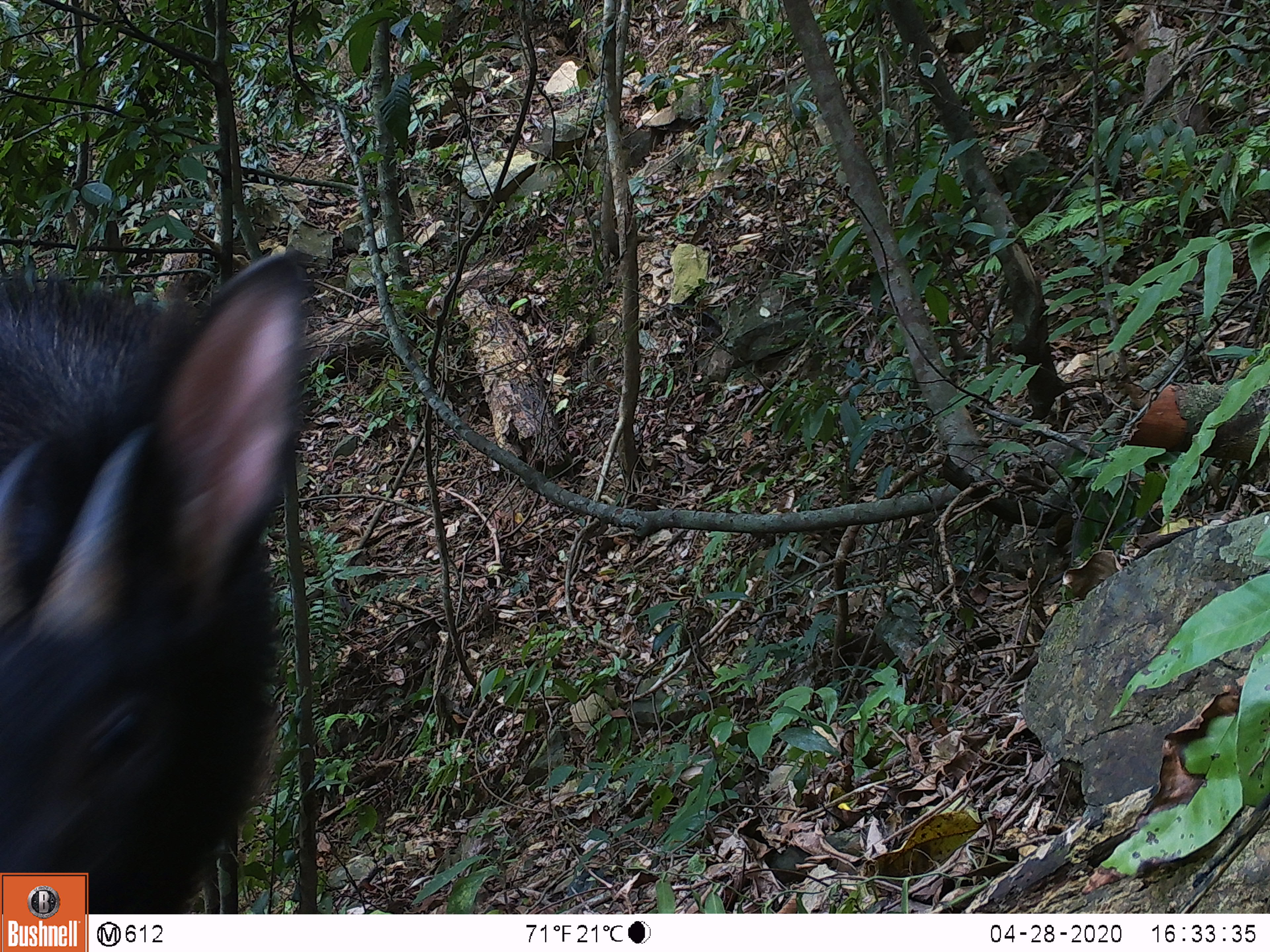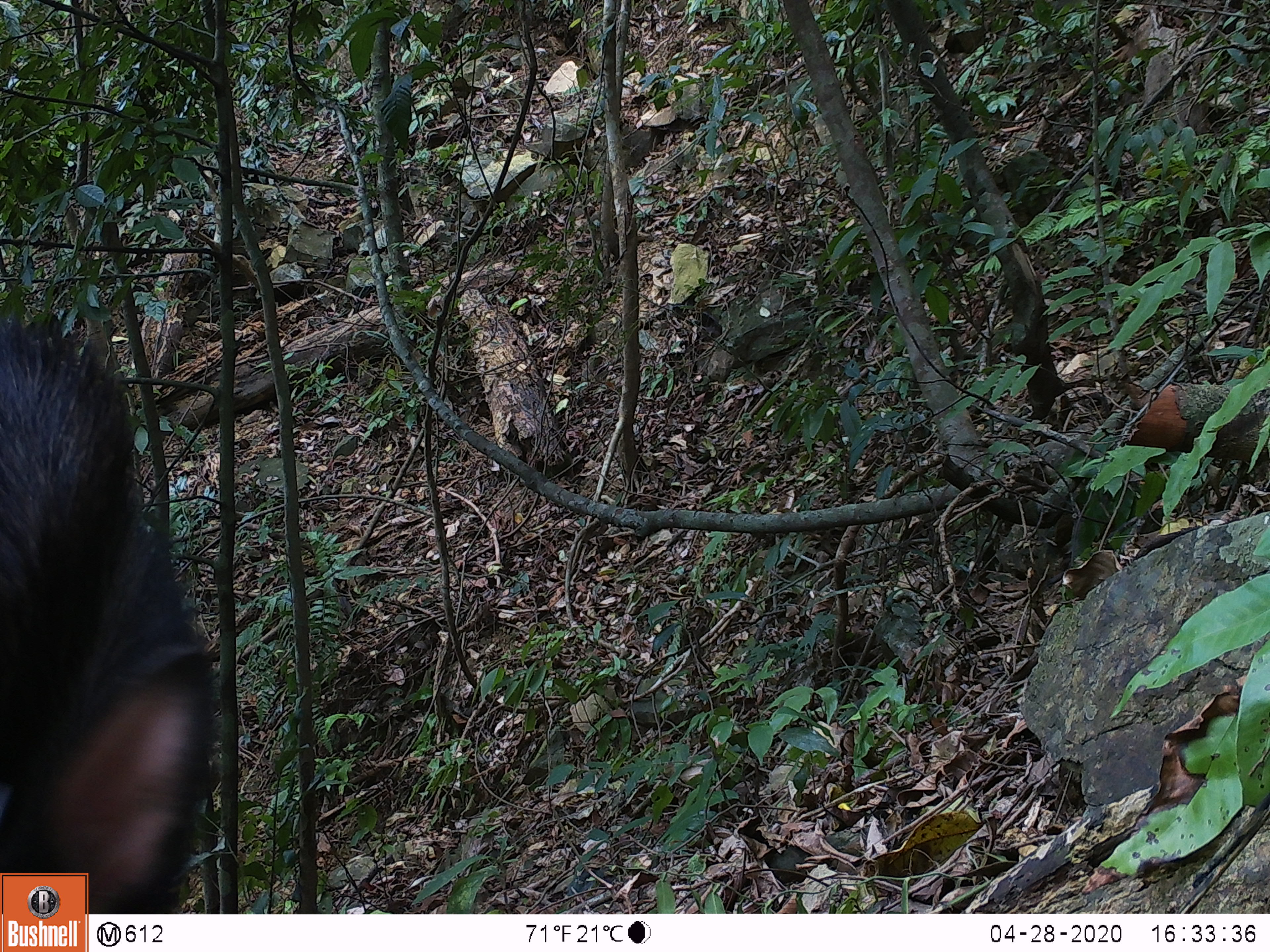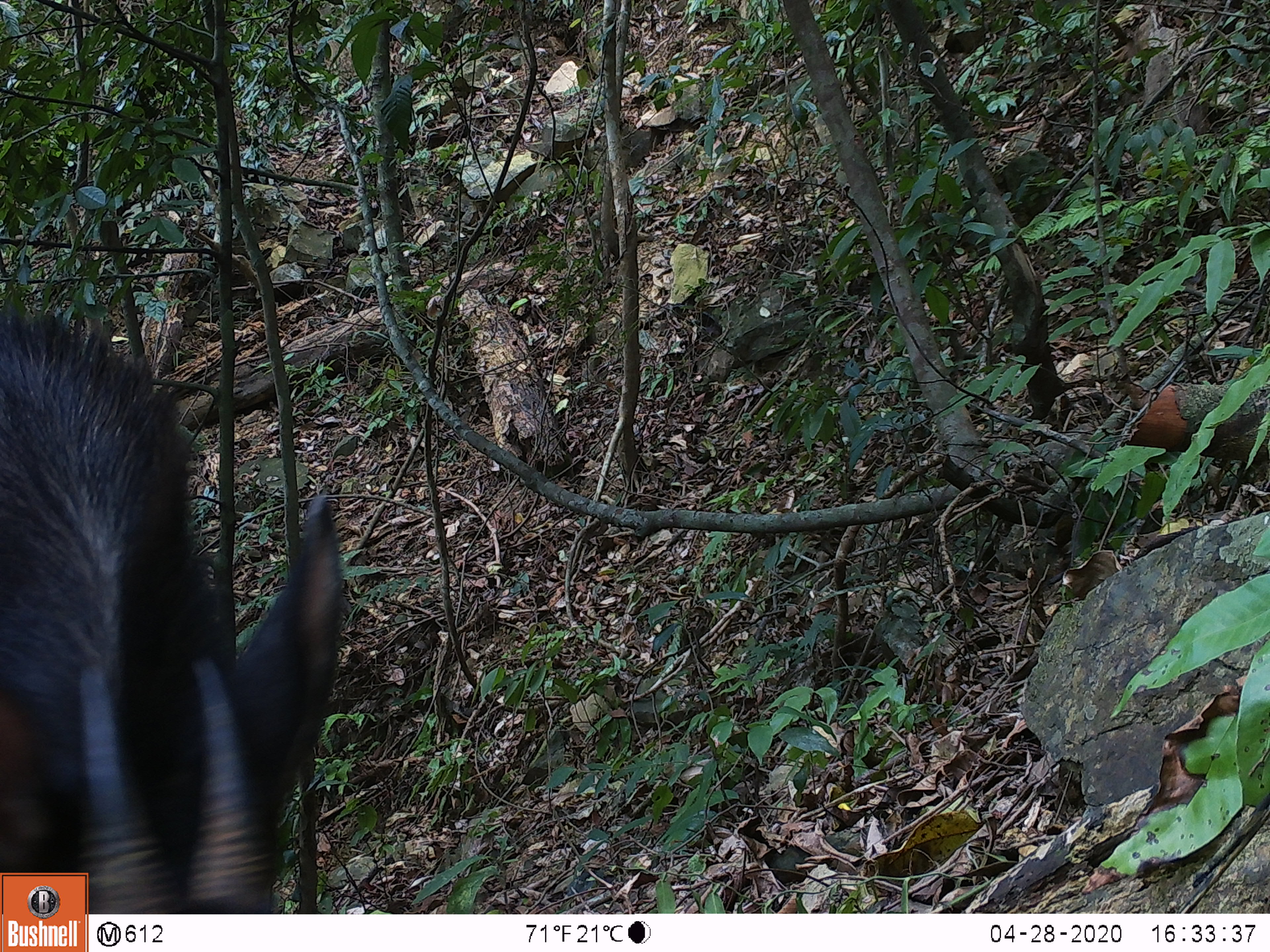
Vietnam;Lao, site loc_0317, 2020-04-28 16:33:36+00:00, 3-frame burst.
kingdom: Animalia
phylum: Chordata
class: Mammalia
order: Artiodactyla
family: Bovidae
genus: Capricornis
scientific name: Capricornis sumatraensis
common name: chinese serow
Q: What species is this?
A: Chinese serow (Capricornis sumatraensis).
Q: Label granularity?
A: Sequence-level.